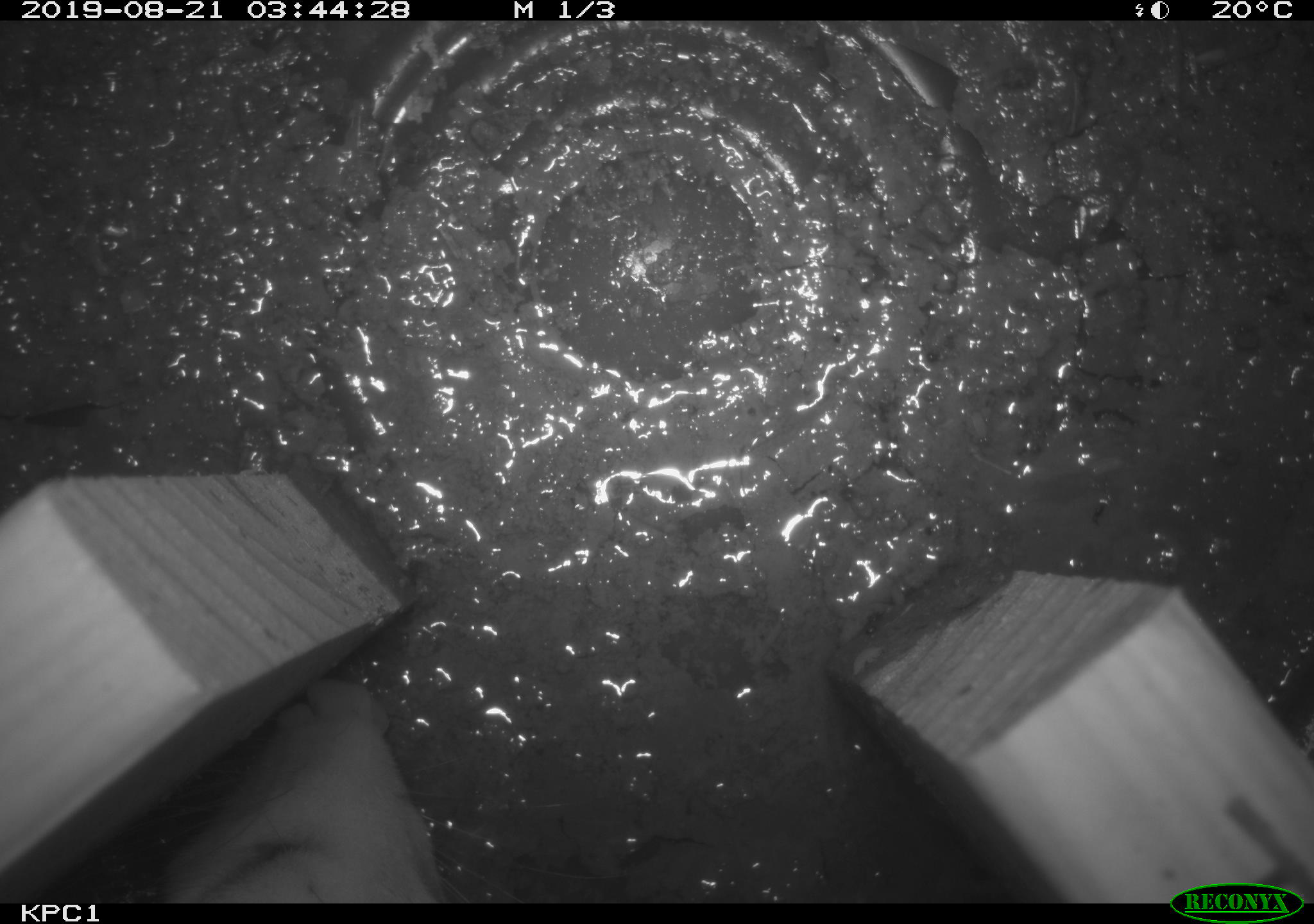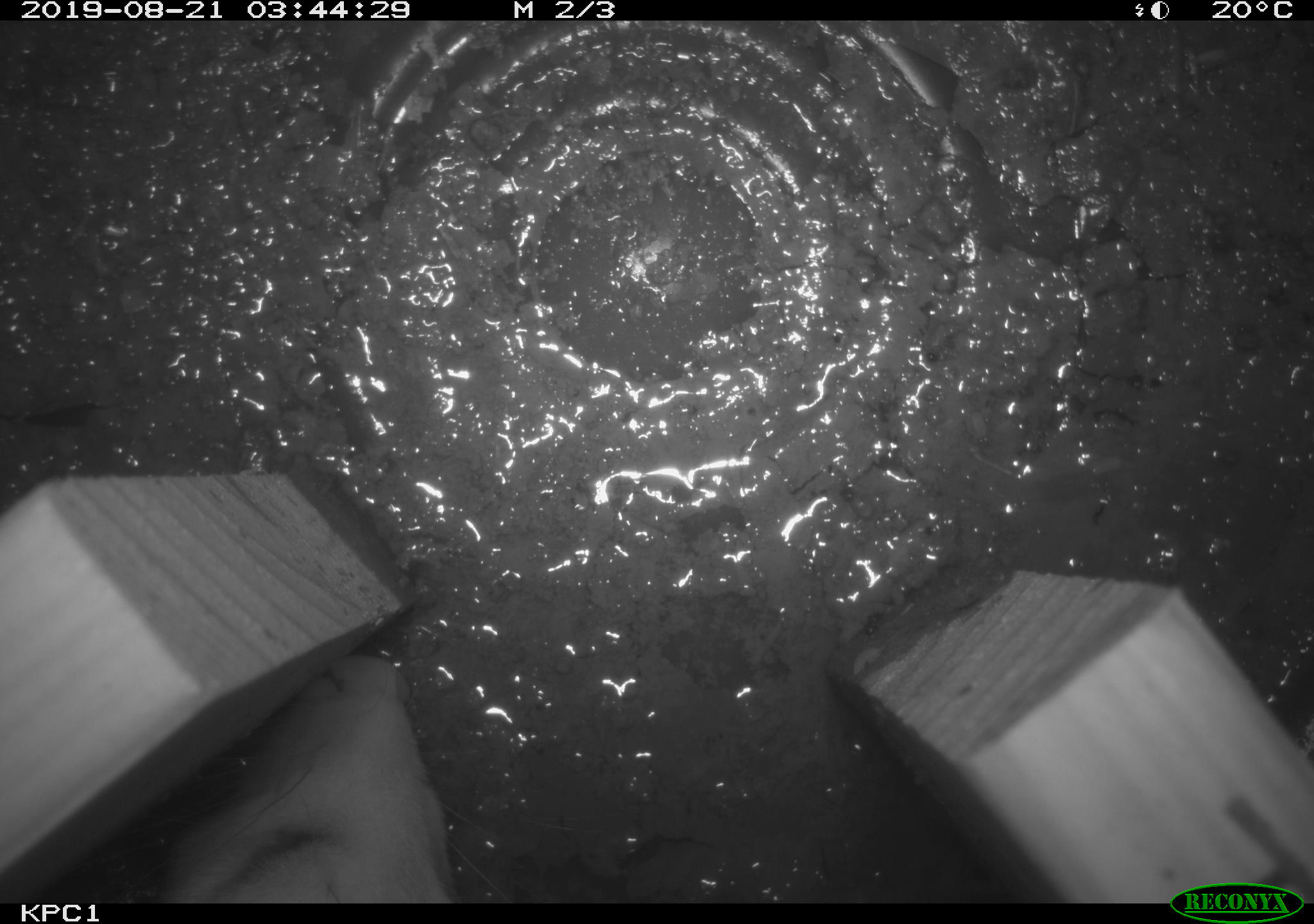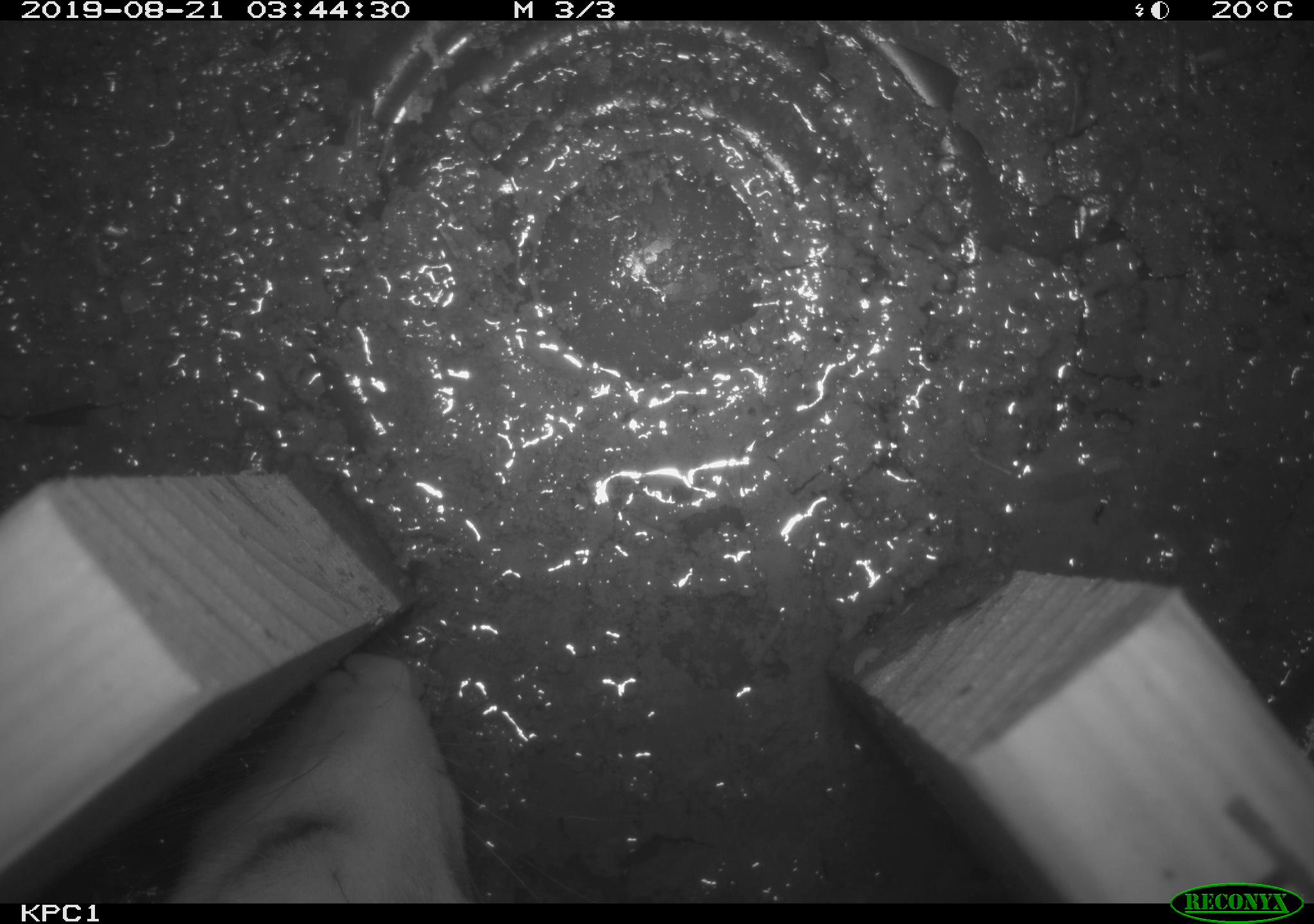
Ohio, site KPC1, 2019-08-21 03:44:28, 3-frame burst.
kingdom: Animalia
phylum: Chordata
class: Mammalia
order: Didelphimorphia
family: Didelphidae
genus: Didelphis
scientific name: Didelphis virginiana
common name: virginia opossum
Virginia opossum (Didelphis virginiana).